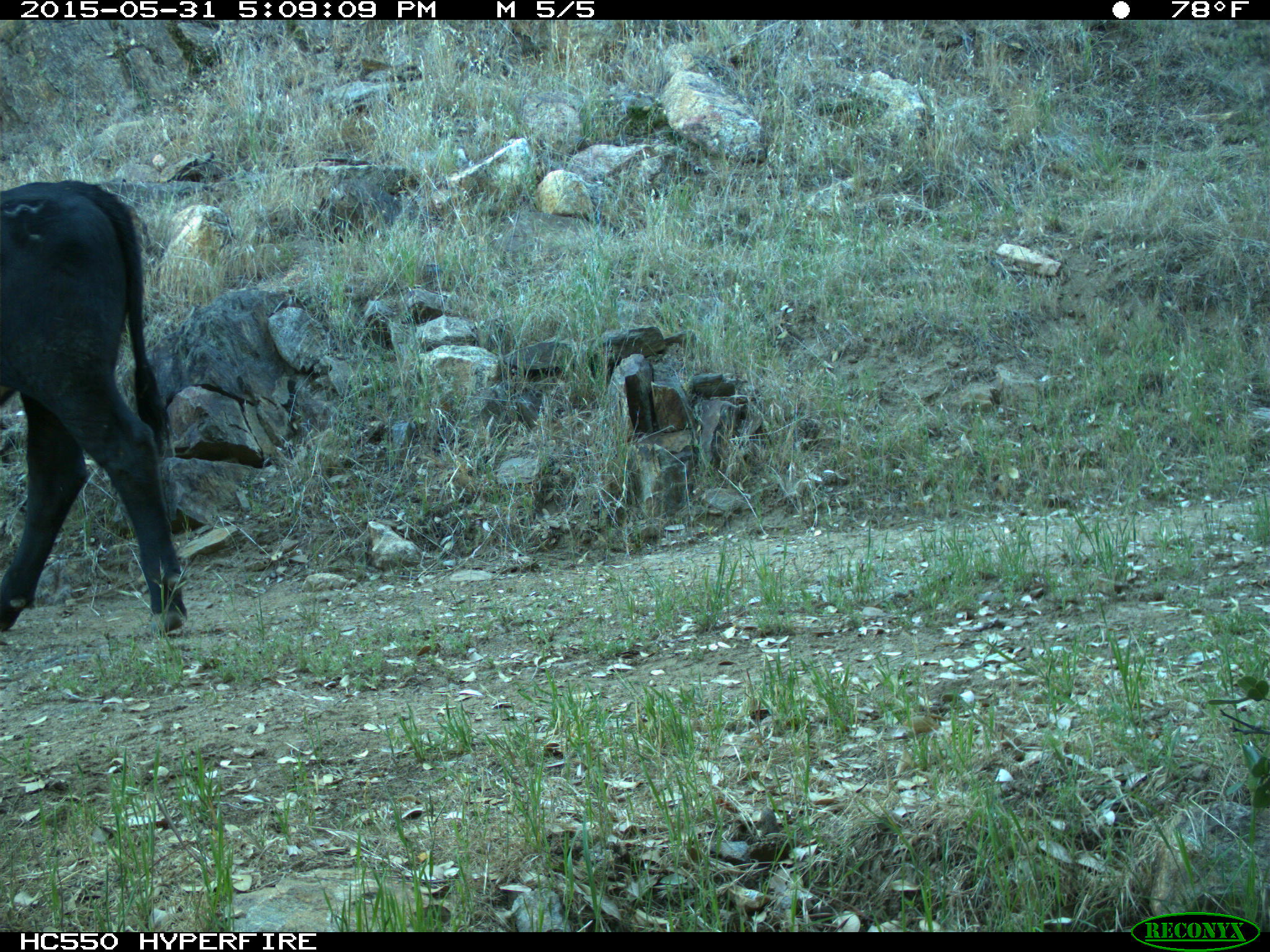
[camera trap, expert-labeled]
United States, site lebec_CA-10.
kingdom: Animalia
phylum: Chordata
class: Mammalia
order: Artiodactyla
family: Bovidae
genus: Bos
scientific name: Bos taurus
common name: domestic cow